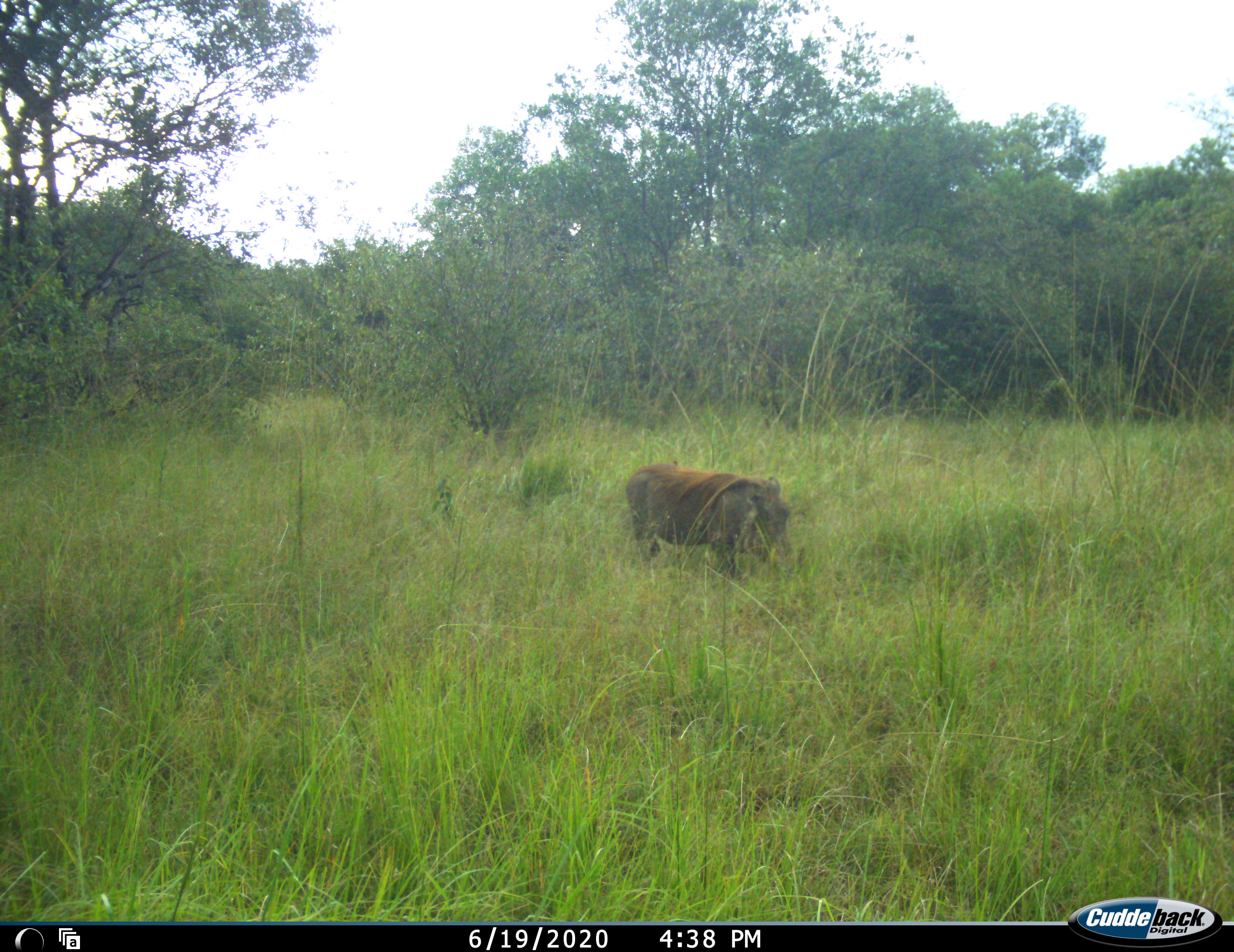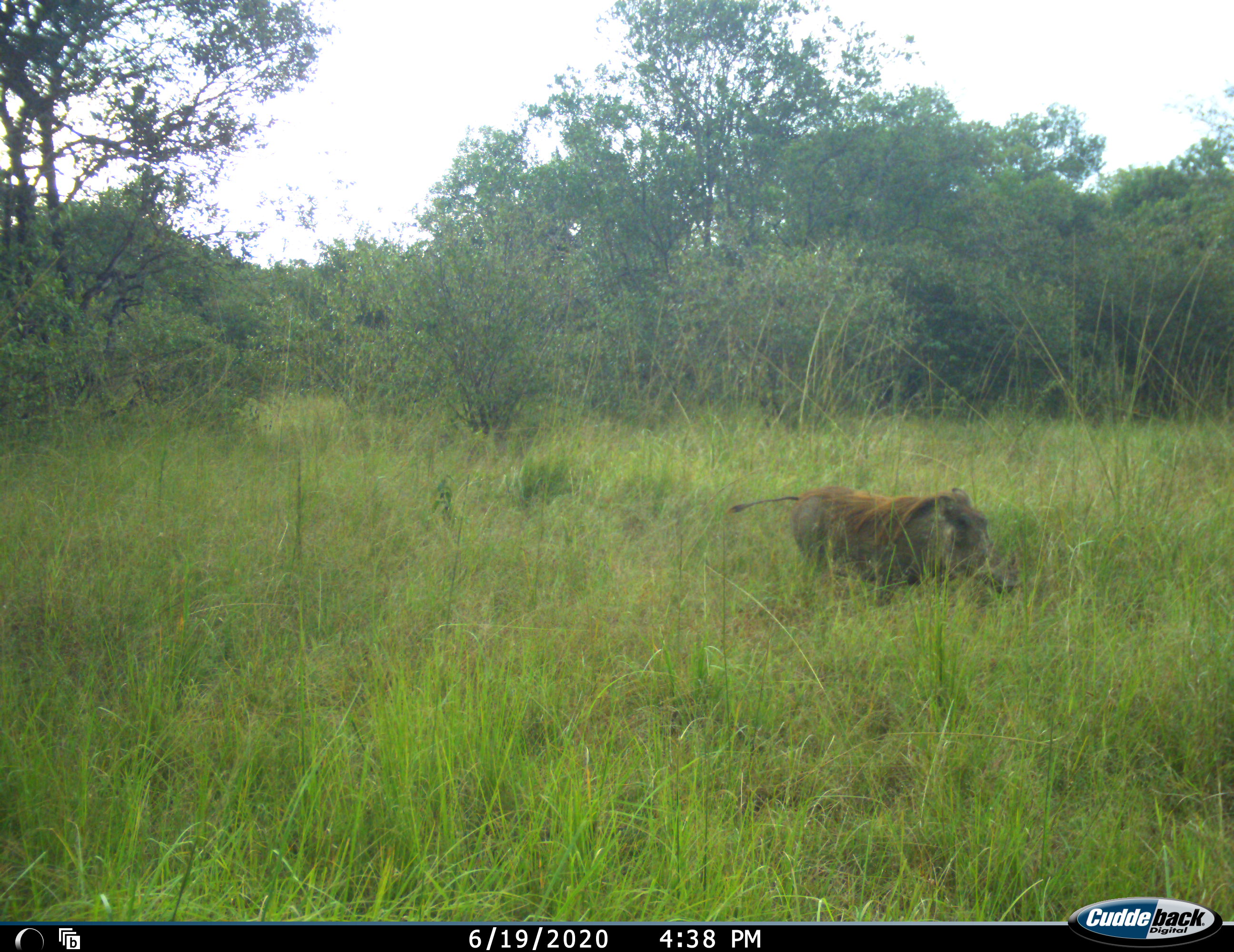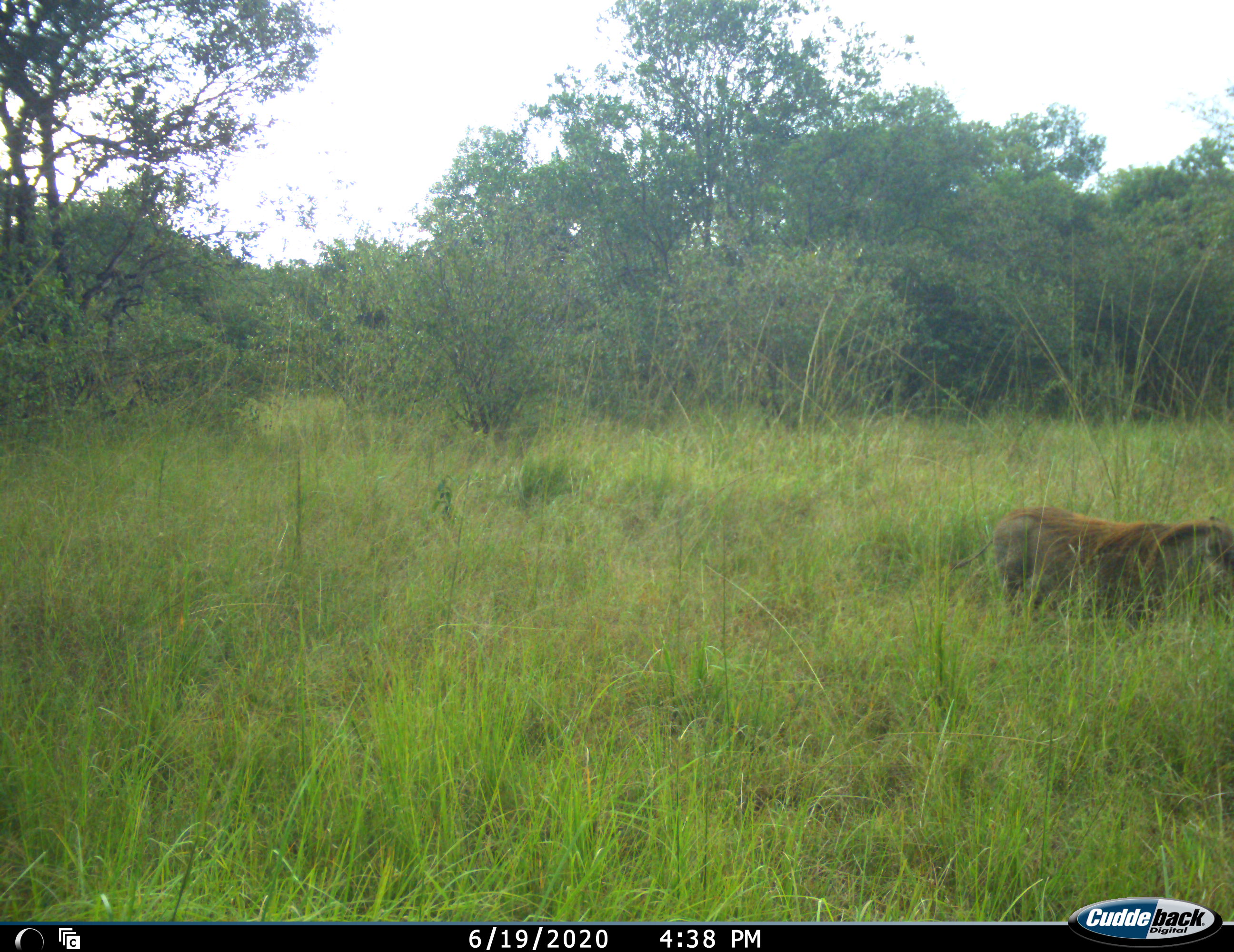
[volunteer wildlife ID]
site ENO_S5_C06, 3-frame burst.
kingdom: Animalia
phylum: Chordata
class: Mammalia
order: Artiodactyla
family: Suidae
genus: Phacochoerus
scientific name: Phacochoerus africanus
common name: warthog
Warthog (Phacochoerus africanus), count 1. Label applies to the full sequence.